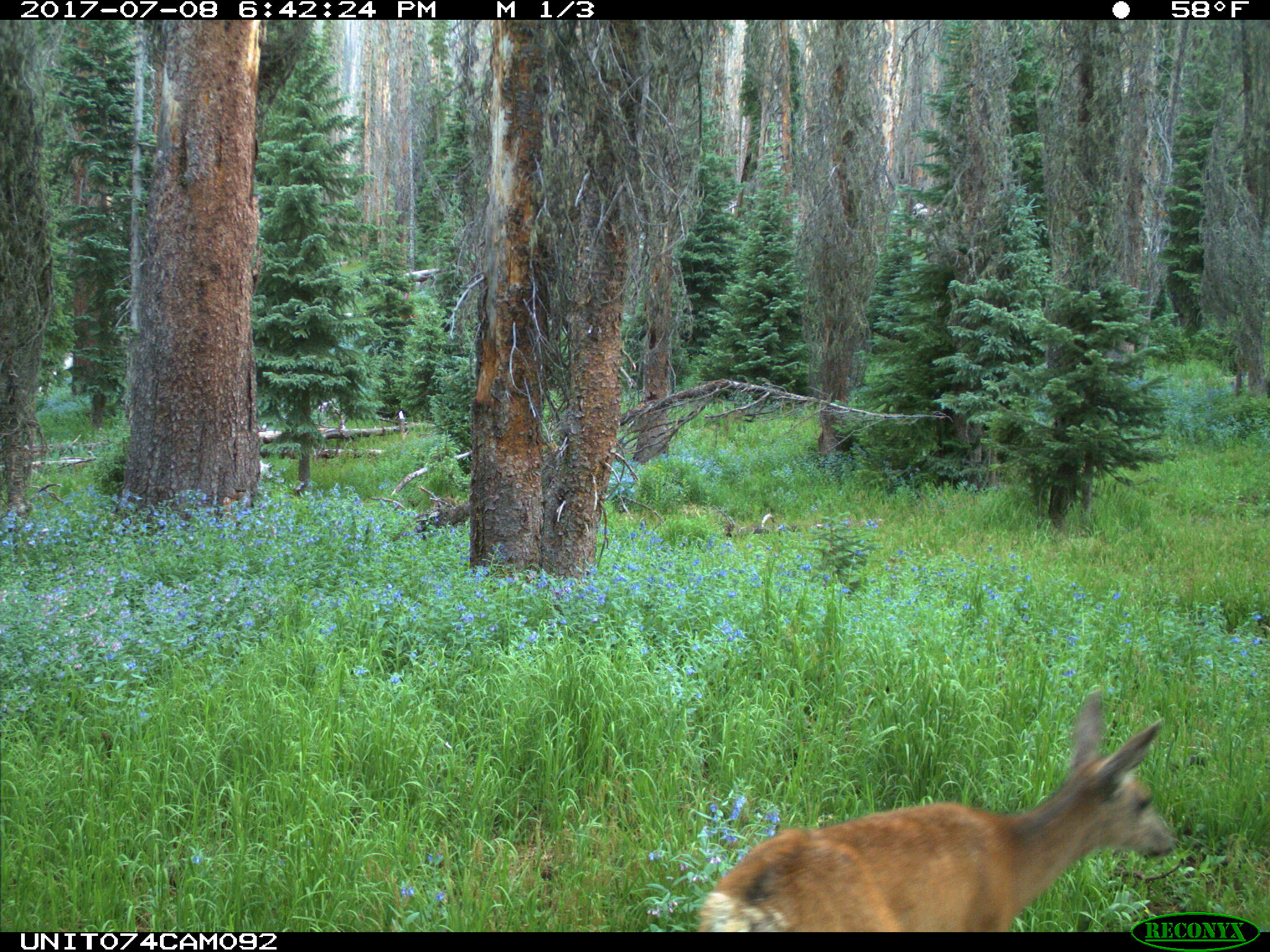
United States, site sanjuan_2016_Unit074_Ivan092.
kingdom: Animalia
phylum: Chordata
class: Mammalia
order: Artiodactyla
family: Cervidae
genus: Odocoileus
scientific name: Odocoileus hemionus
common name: mule deer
Odocoileus hemionus (mule deer).